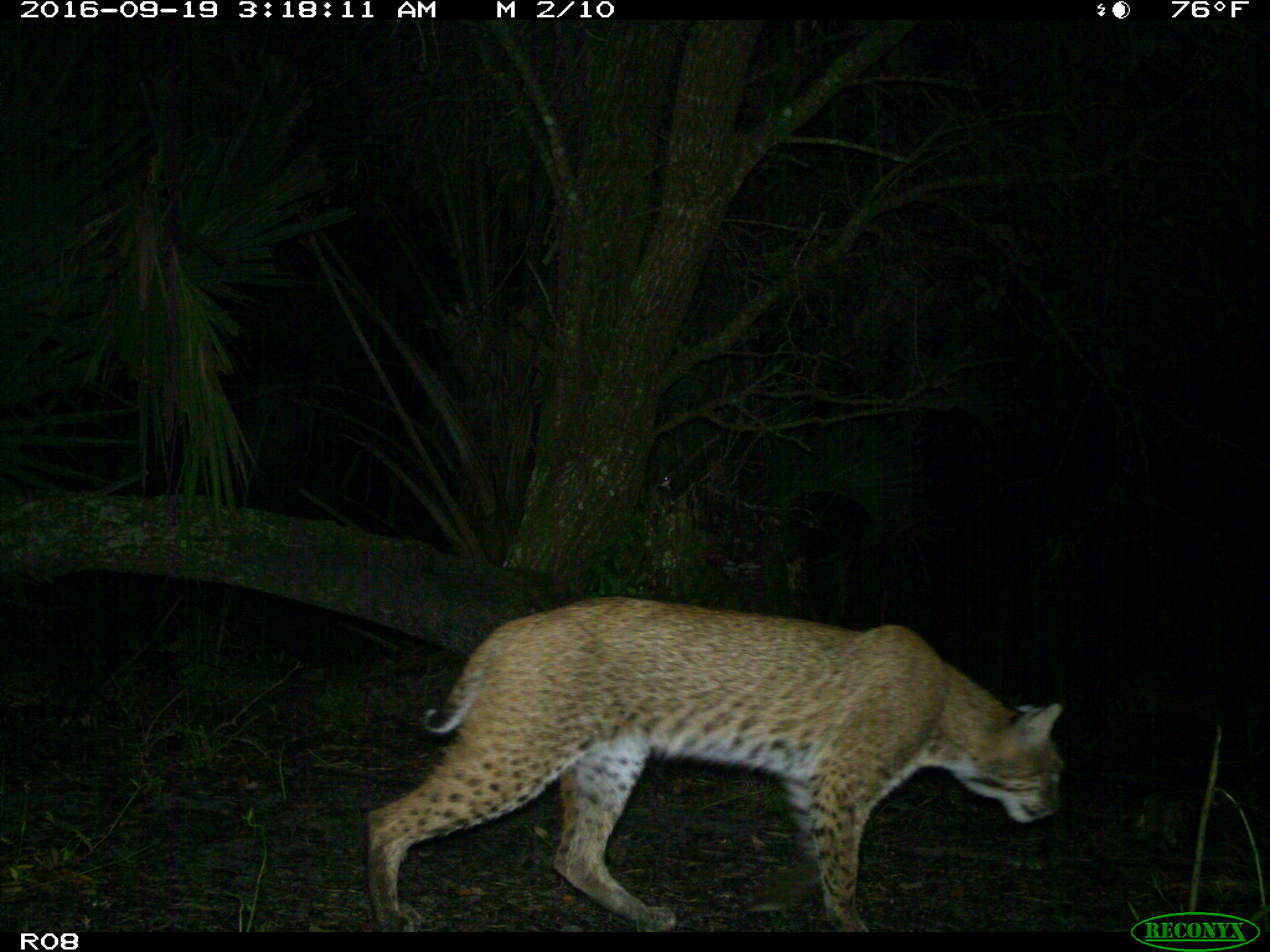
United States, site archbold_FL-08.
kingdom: Animalia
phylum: Chordata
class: Mammalia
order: Carnivora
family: Felidae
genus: Lynx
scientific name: Lynx rufus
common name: bobcat